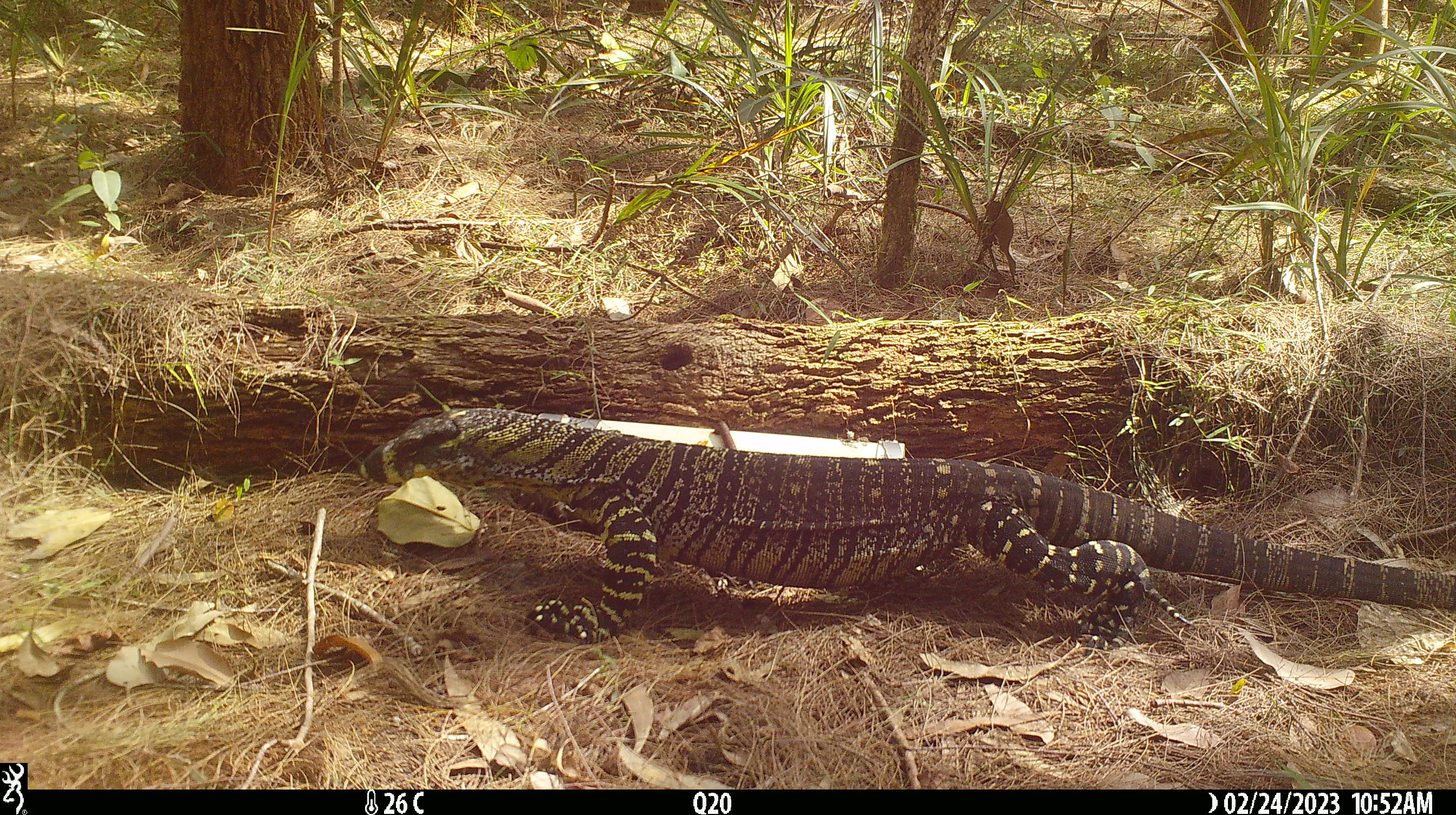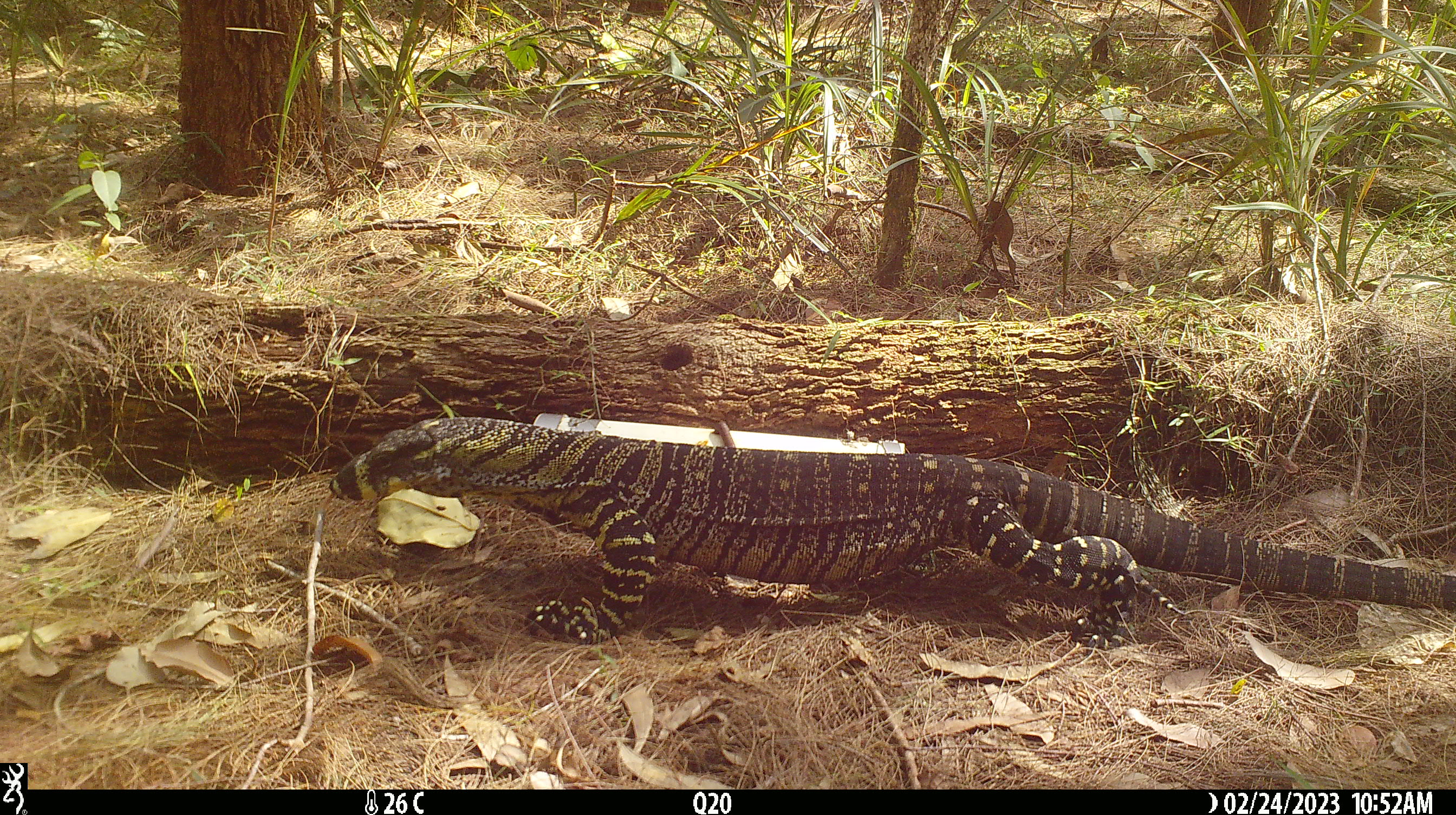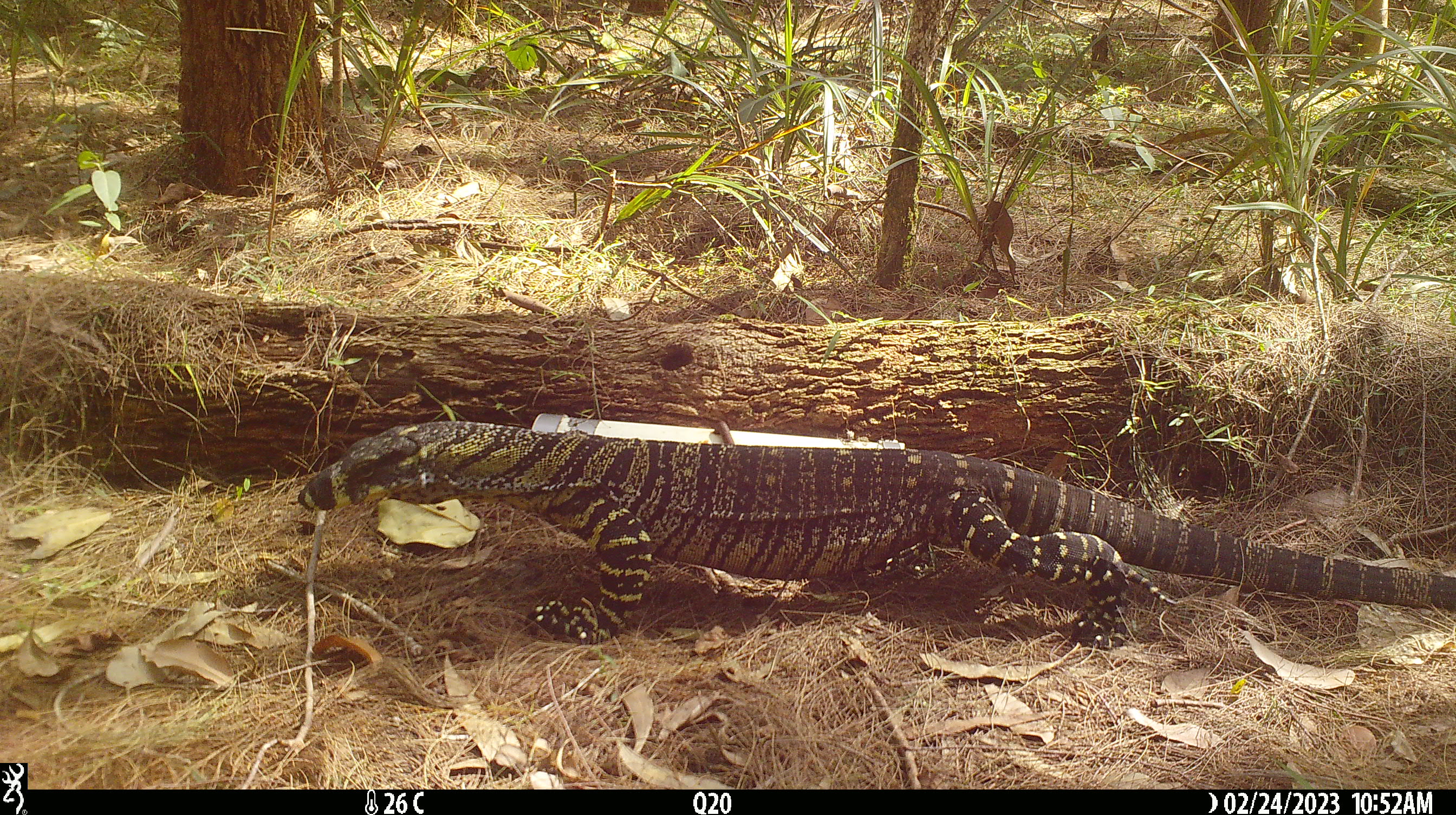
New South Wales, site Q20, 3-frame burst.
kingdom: Animalia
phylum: Chordata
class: Reptilia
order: Squamata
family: Varanidae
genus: Varanus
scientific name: Varanus varius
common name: lace monitor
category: goanna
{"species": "goanna (lace monitor) (Varanus varius)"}